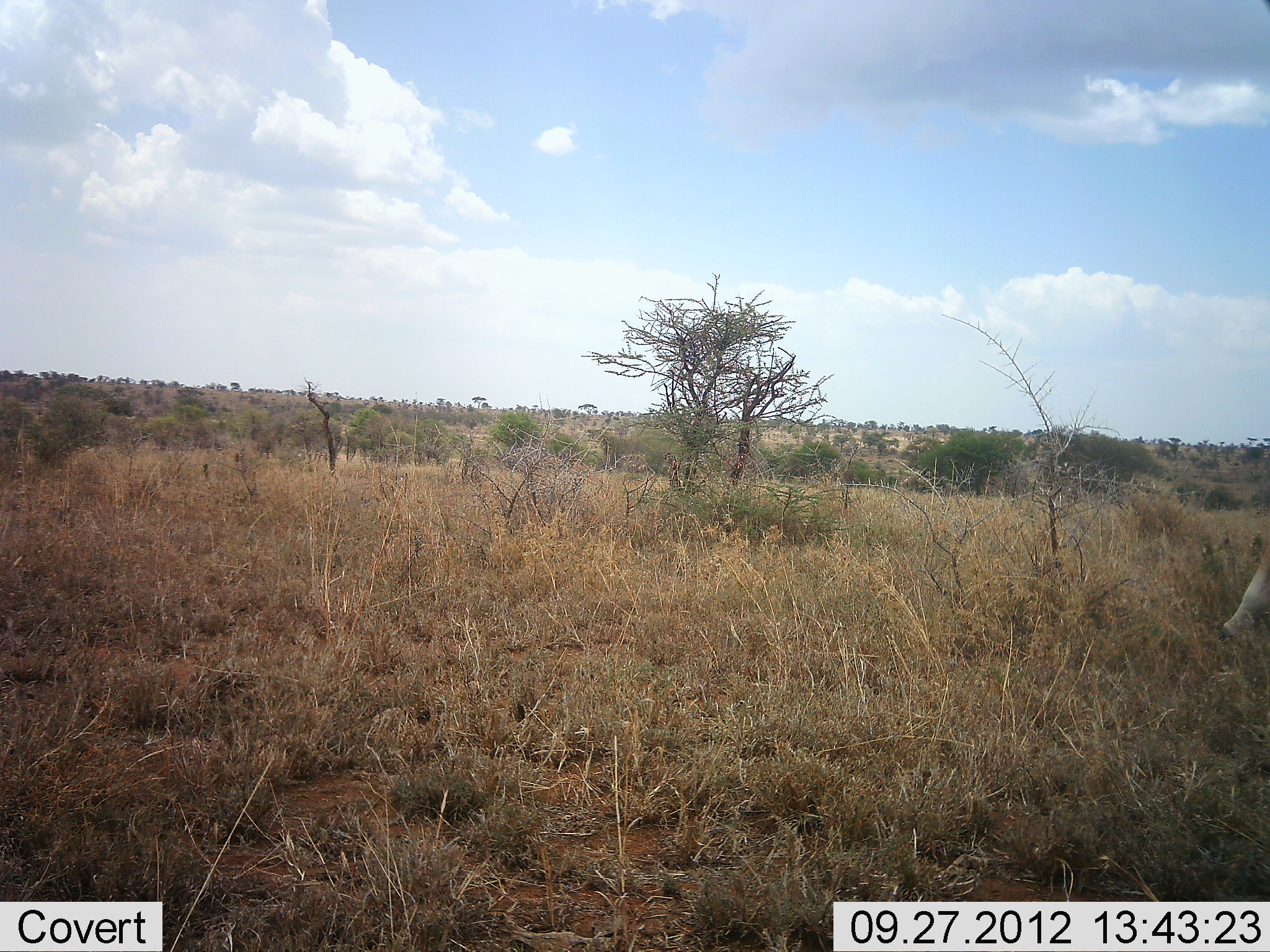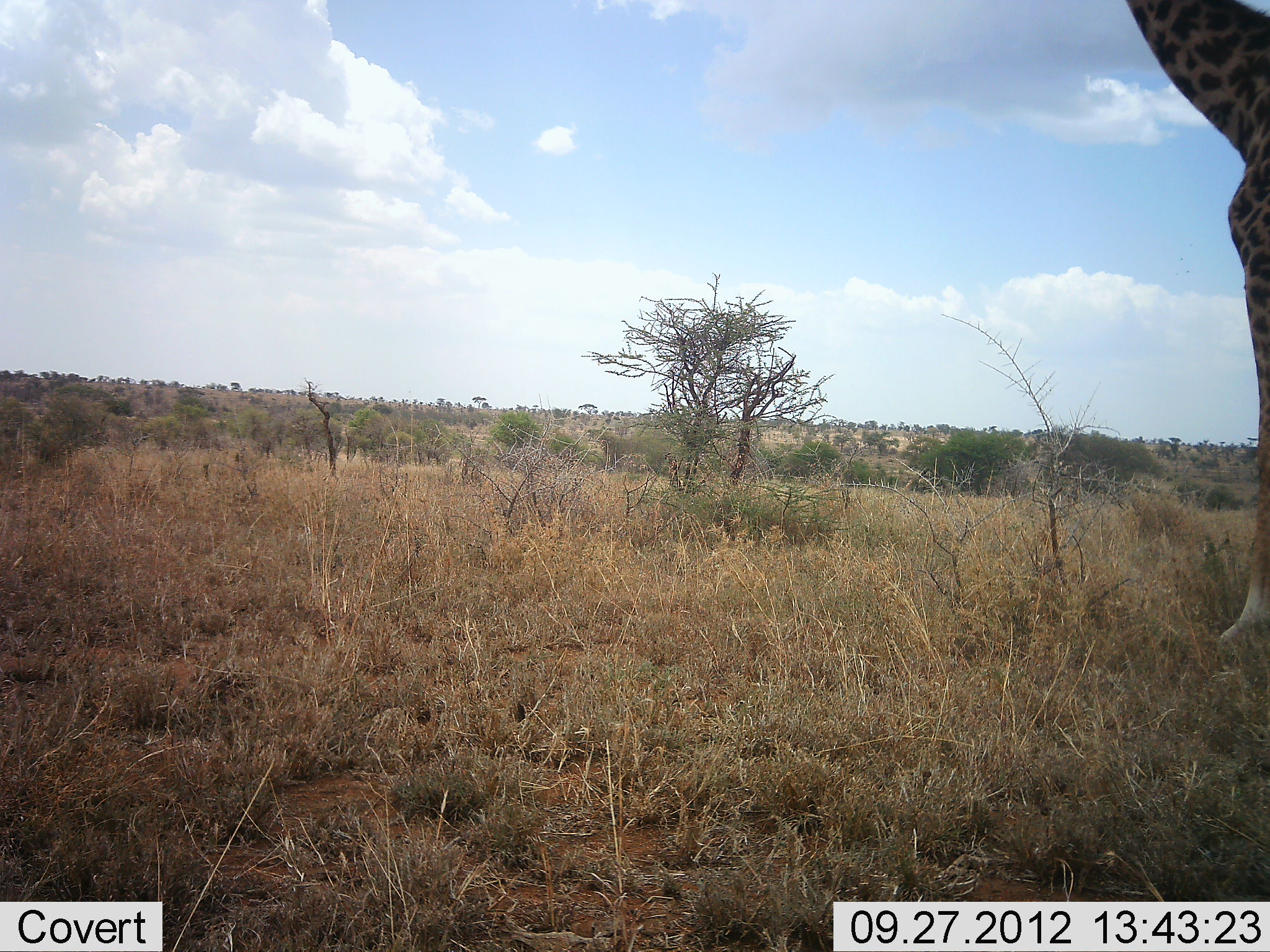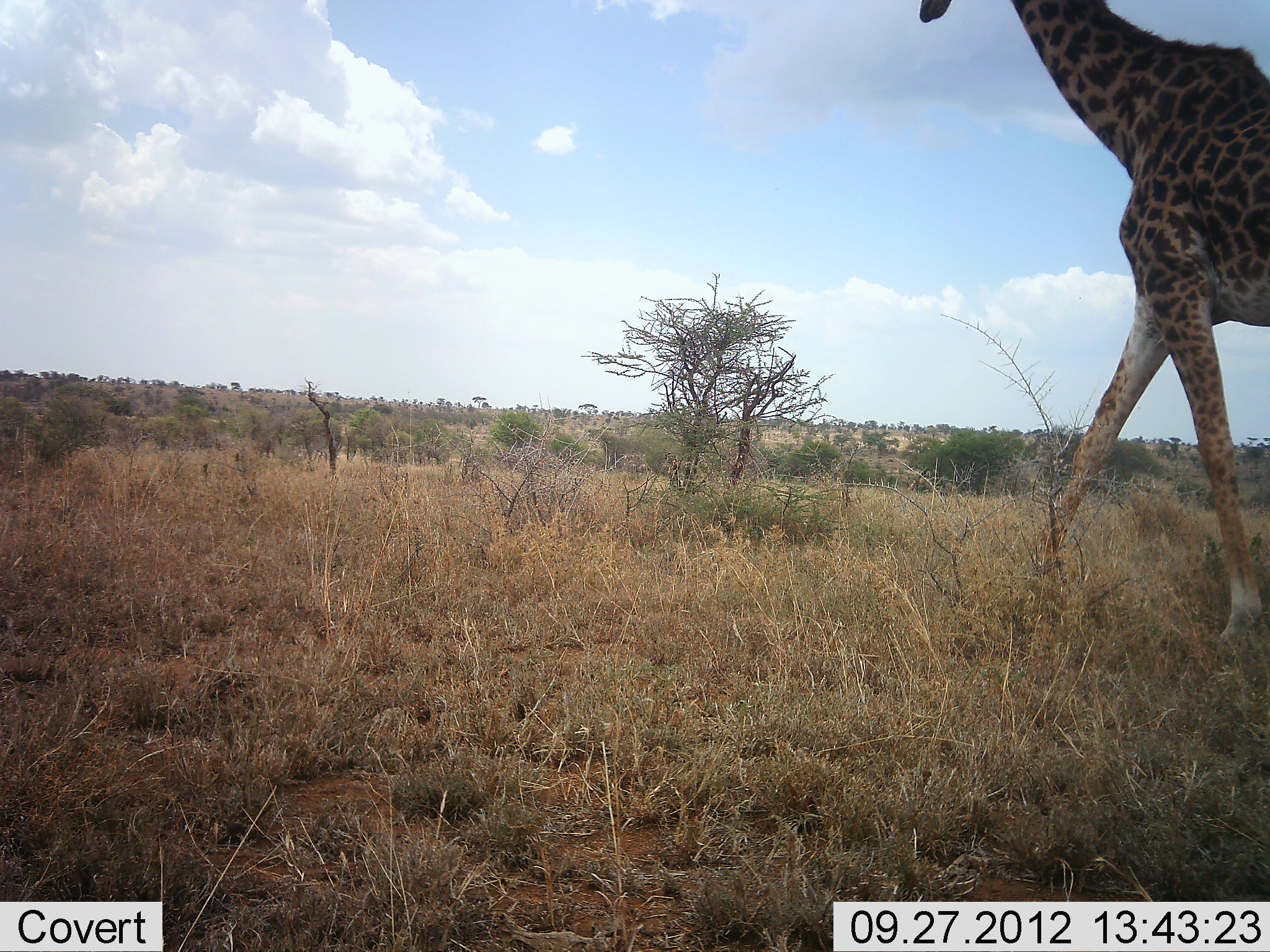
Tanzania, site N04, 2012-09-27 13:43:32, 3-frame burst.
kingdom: Animalia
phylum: Chordata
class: Mammalia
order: Artiodactyla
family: Giraffidae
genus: Giraffa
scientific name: Giraffa camelopardalis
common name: giraffe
Giraffe (Giraffa camelopardalis), count 1. Behavior (volunteer vote fractions): standing 0%, resting 0%, moving 100%, interacting 0%. Young present (vote fraction): 0%. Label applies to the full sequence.